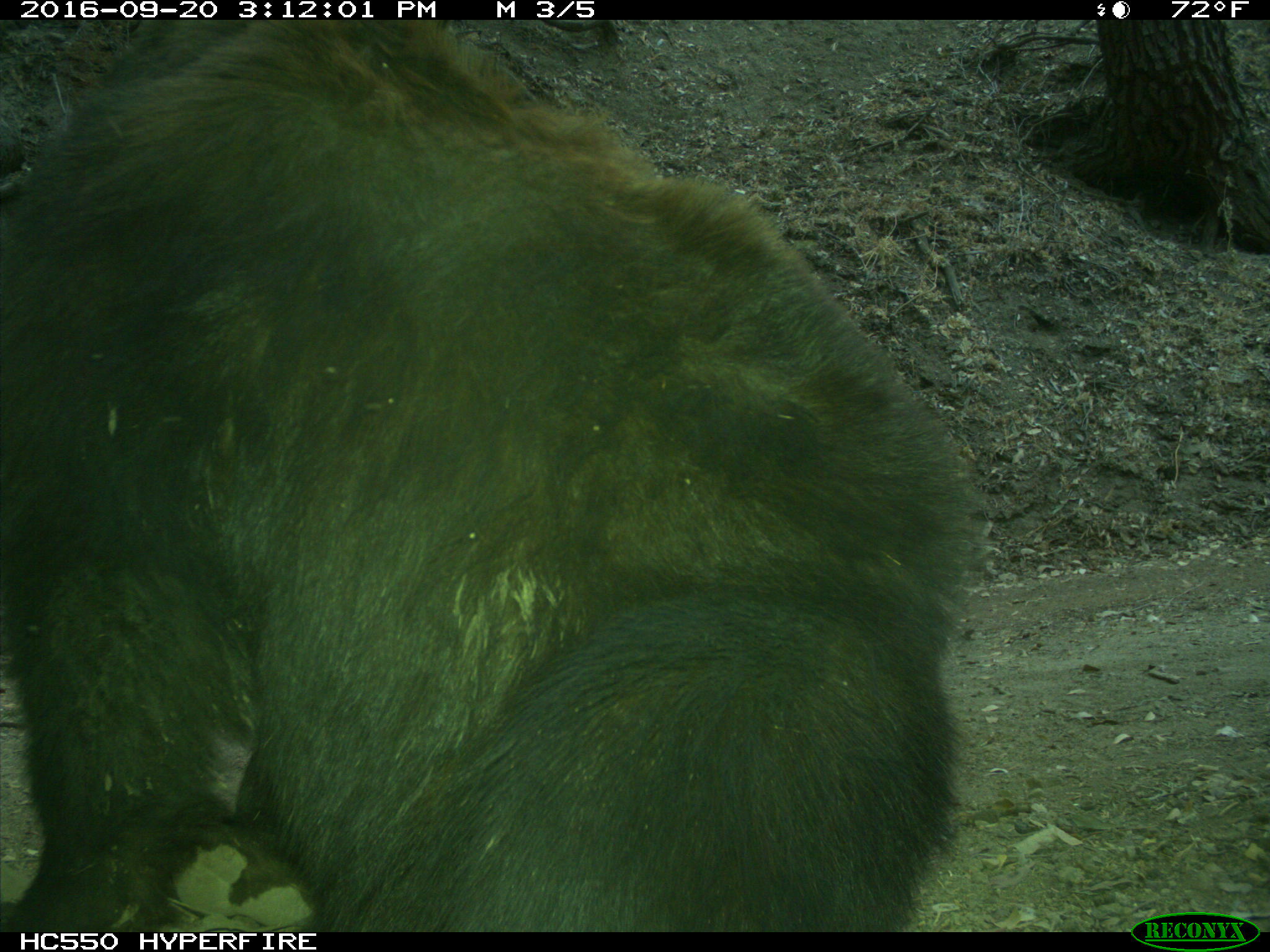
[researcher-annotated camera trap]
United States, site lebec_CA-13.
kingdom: Animalia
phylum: Chordata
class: Mammalia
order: Carnivora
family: Ursidae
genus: Ursus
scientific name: Ursus americanus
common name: american black bear